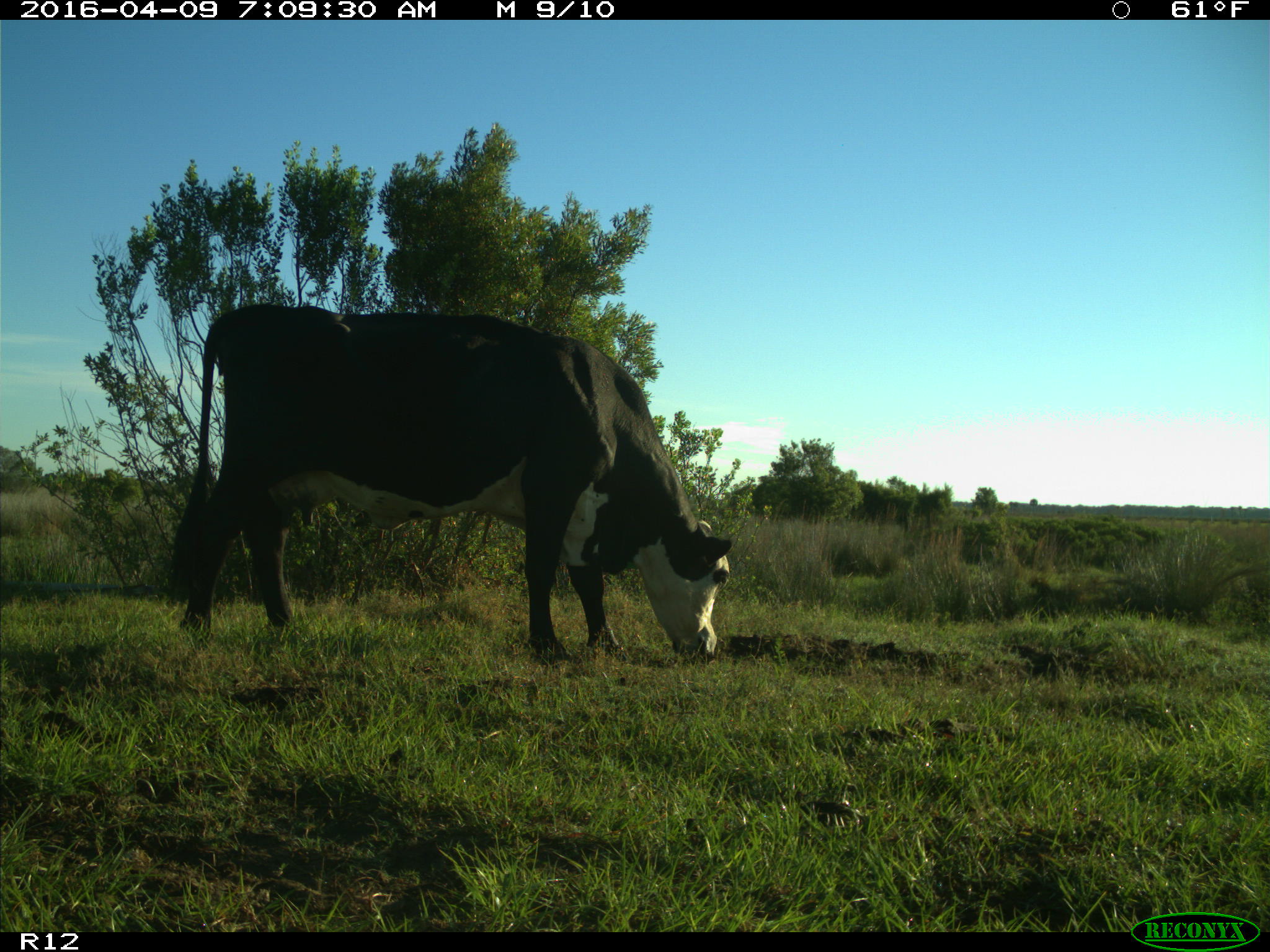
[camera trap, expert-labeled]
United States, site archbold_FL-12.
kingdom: Animalia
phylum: Chordata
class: Mammalia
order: Artiodactyla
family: Bovidae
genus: Bos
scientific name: Bos taurus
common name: domestic cow